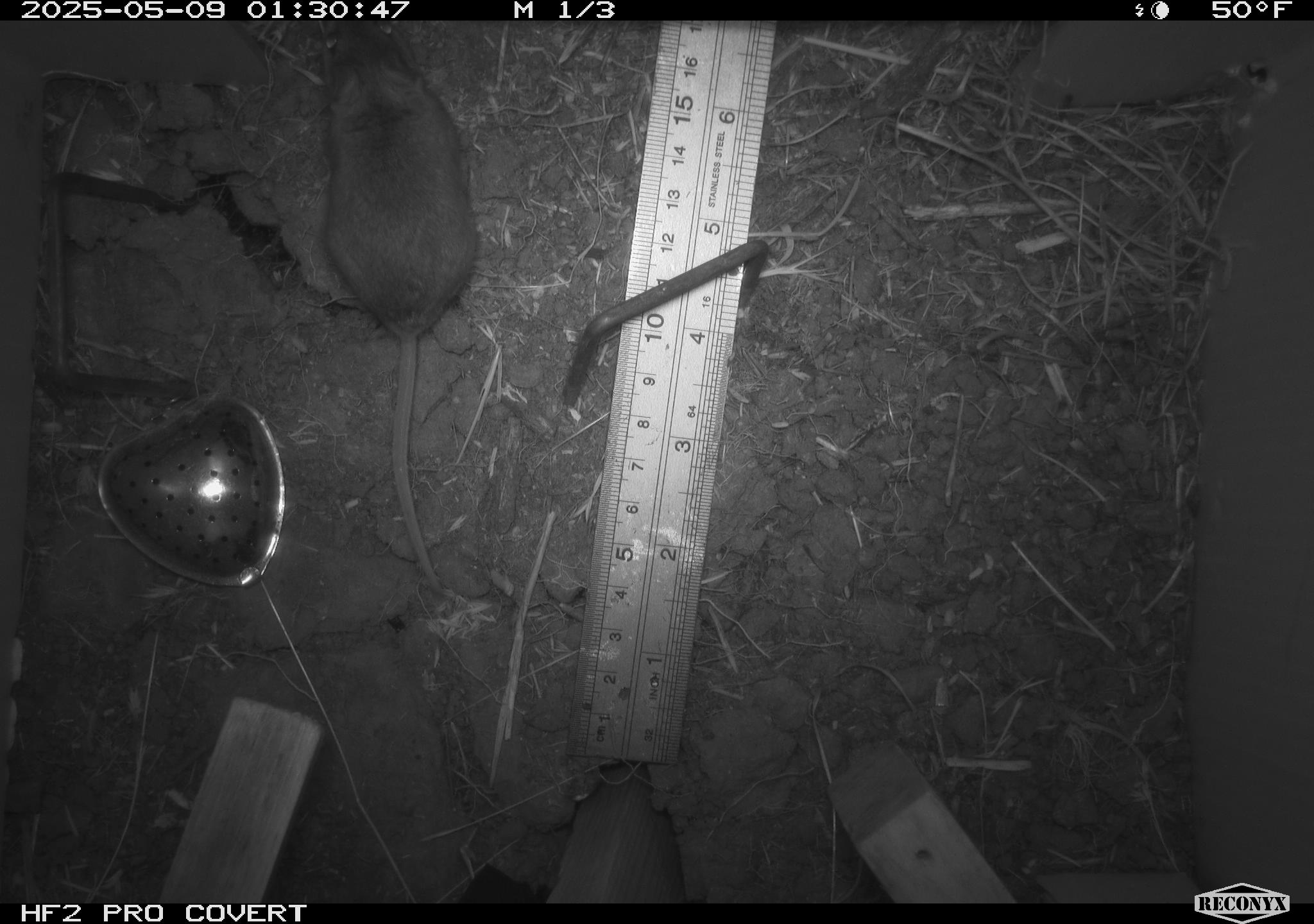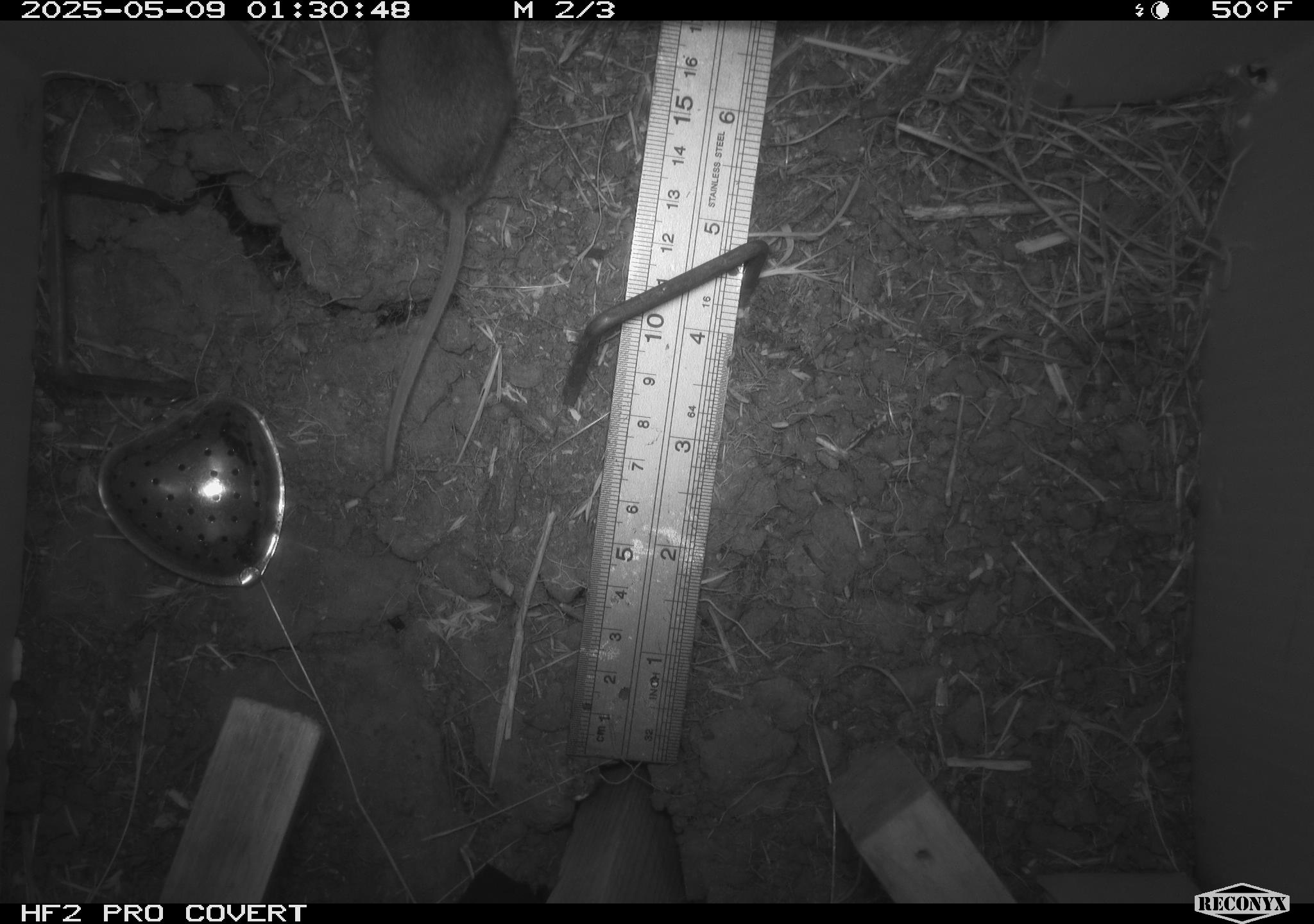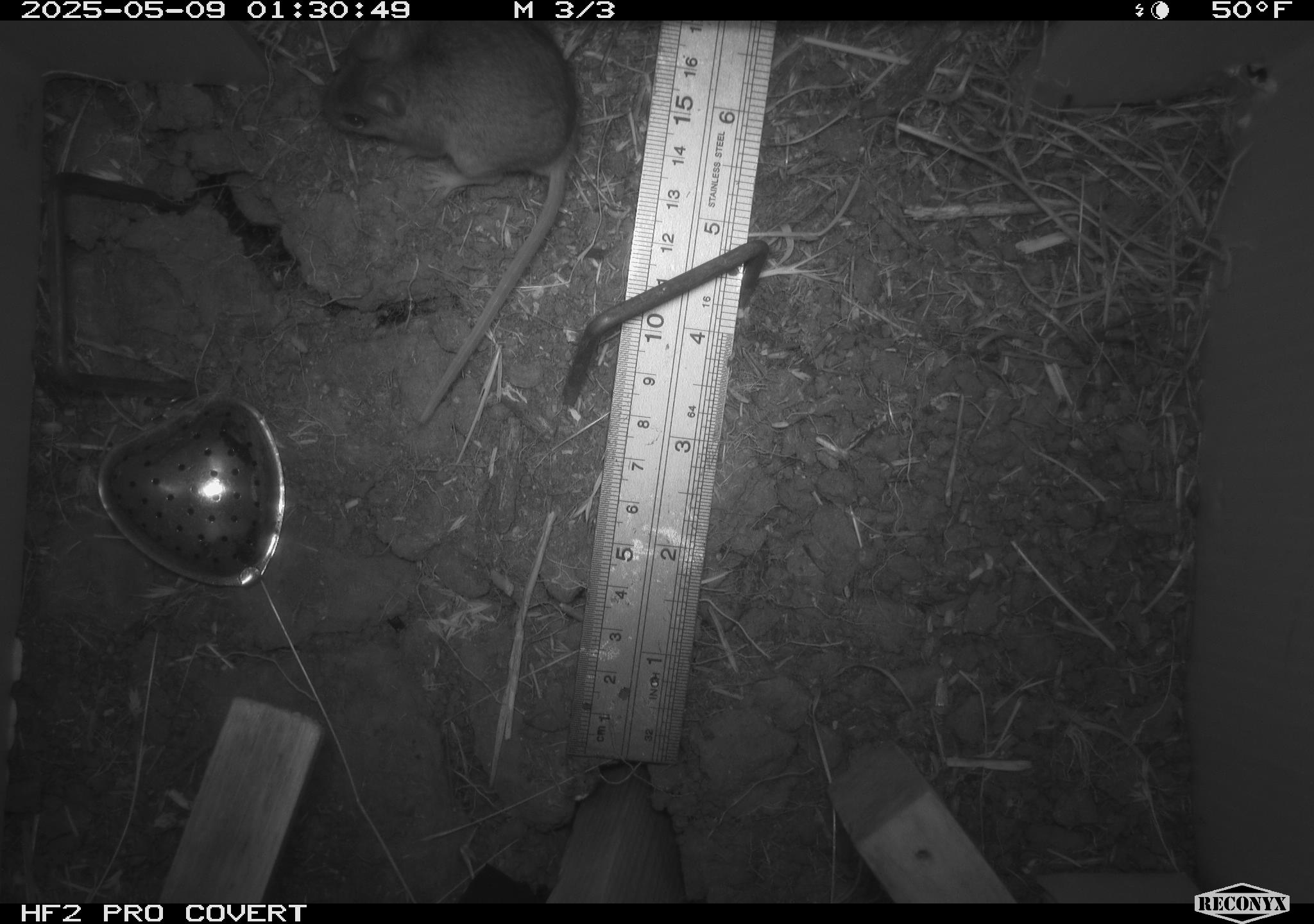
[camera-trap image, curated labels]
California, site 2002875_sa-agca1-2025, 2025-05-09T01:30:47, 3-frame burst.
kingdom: Animalia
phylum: Chordata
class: Mammalia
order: Rodentia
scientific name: Rodentia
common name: mouse species